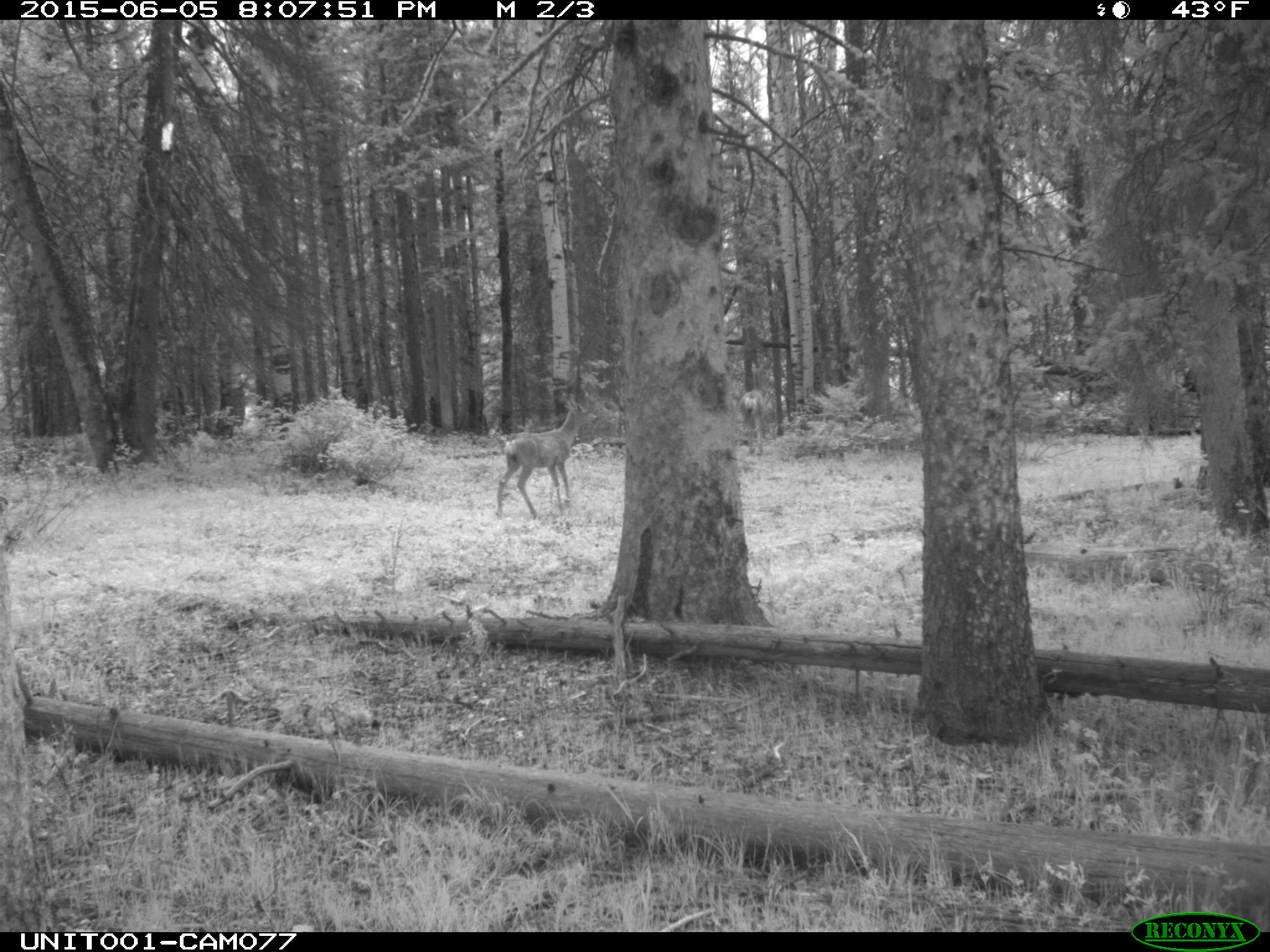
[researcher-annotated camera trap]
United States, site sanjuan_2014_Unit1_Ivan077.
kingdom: Animalia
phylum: Chordata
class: Mammalia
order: Artiodactyla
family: Cervidae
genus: Odocoileus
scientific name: Odocoileus hemionus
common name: mule deer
Odocoileus hemionus (mule deer).